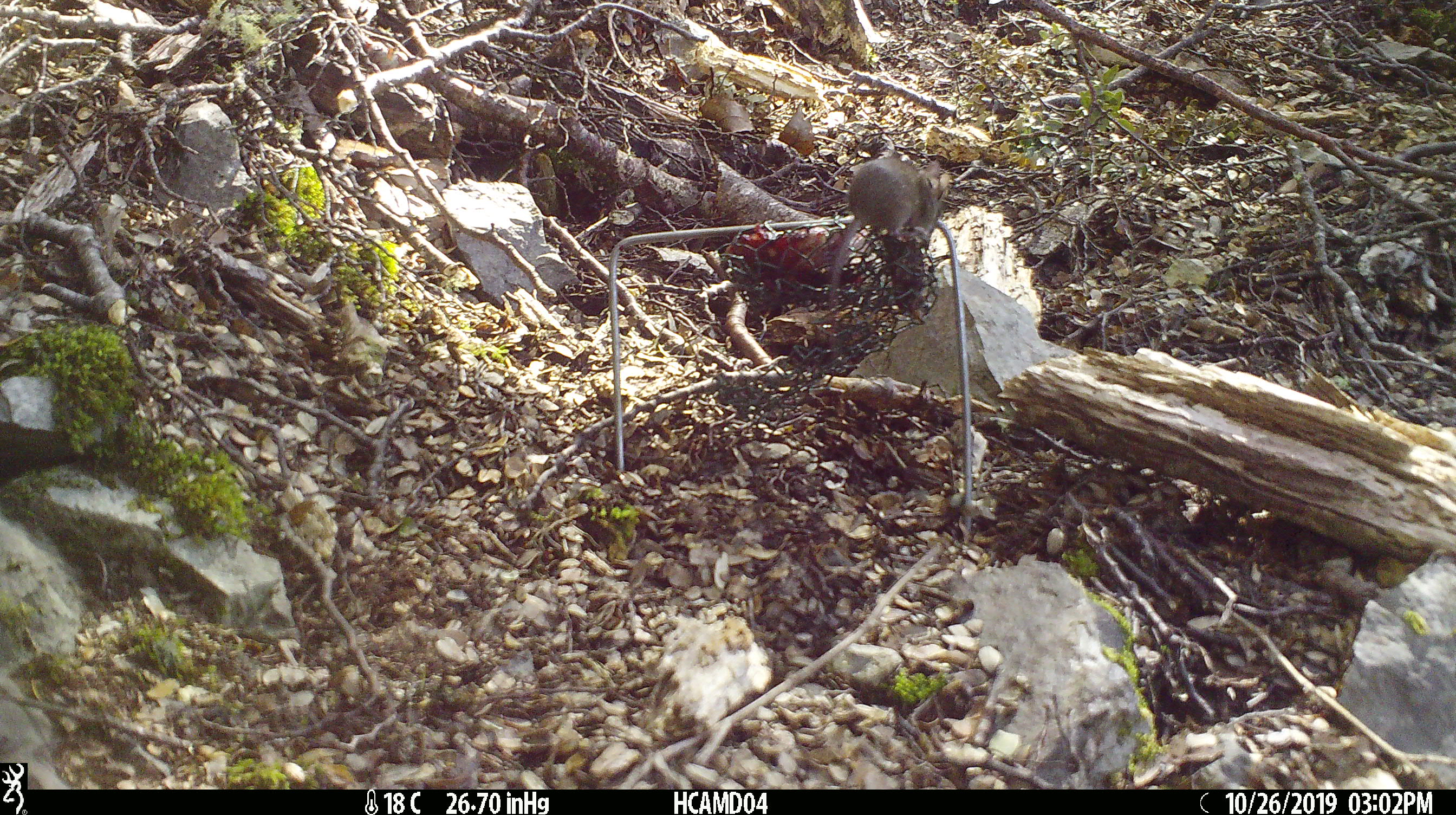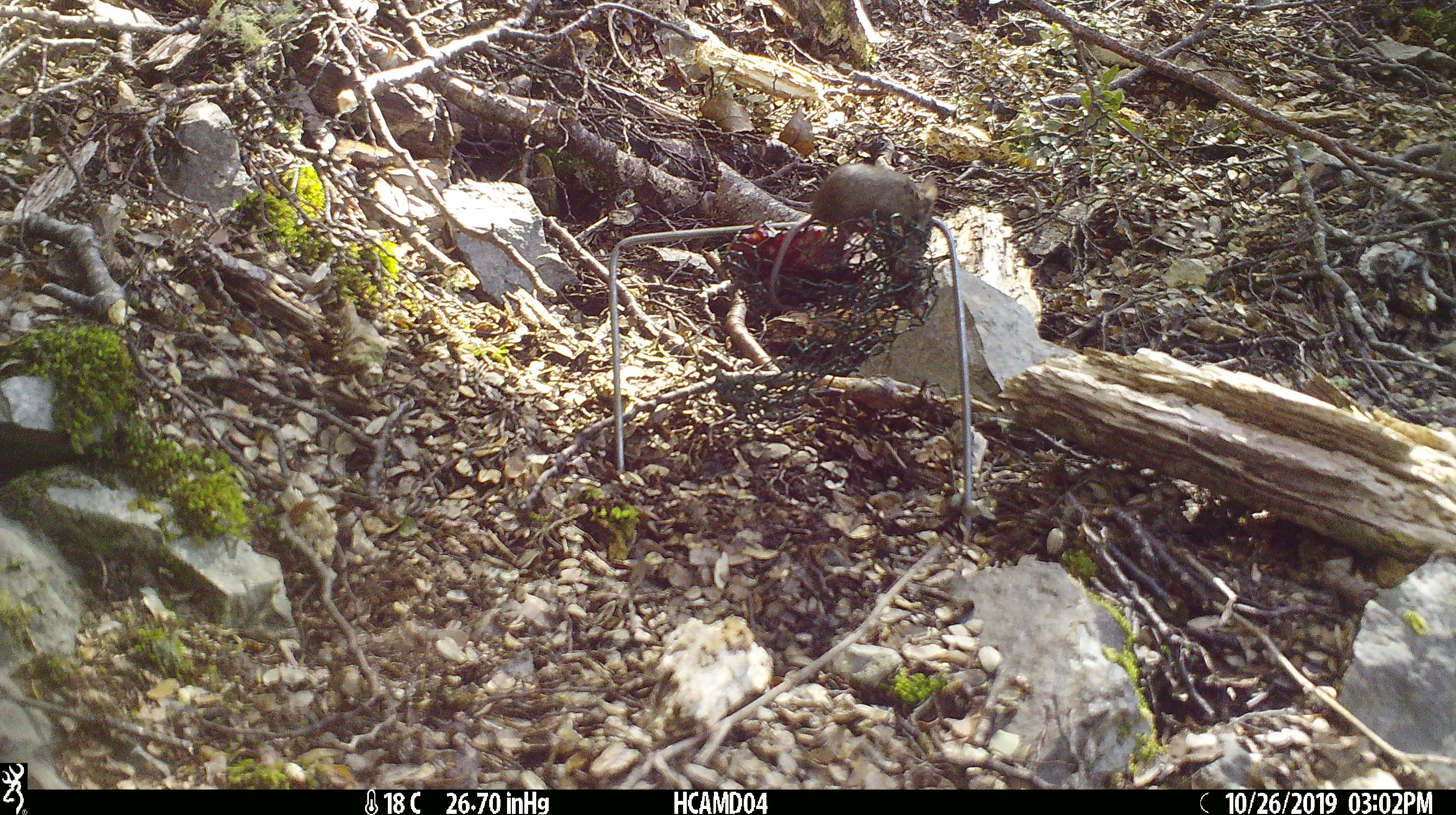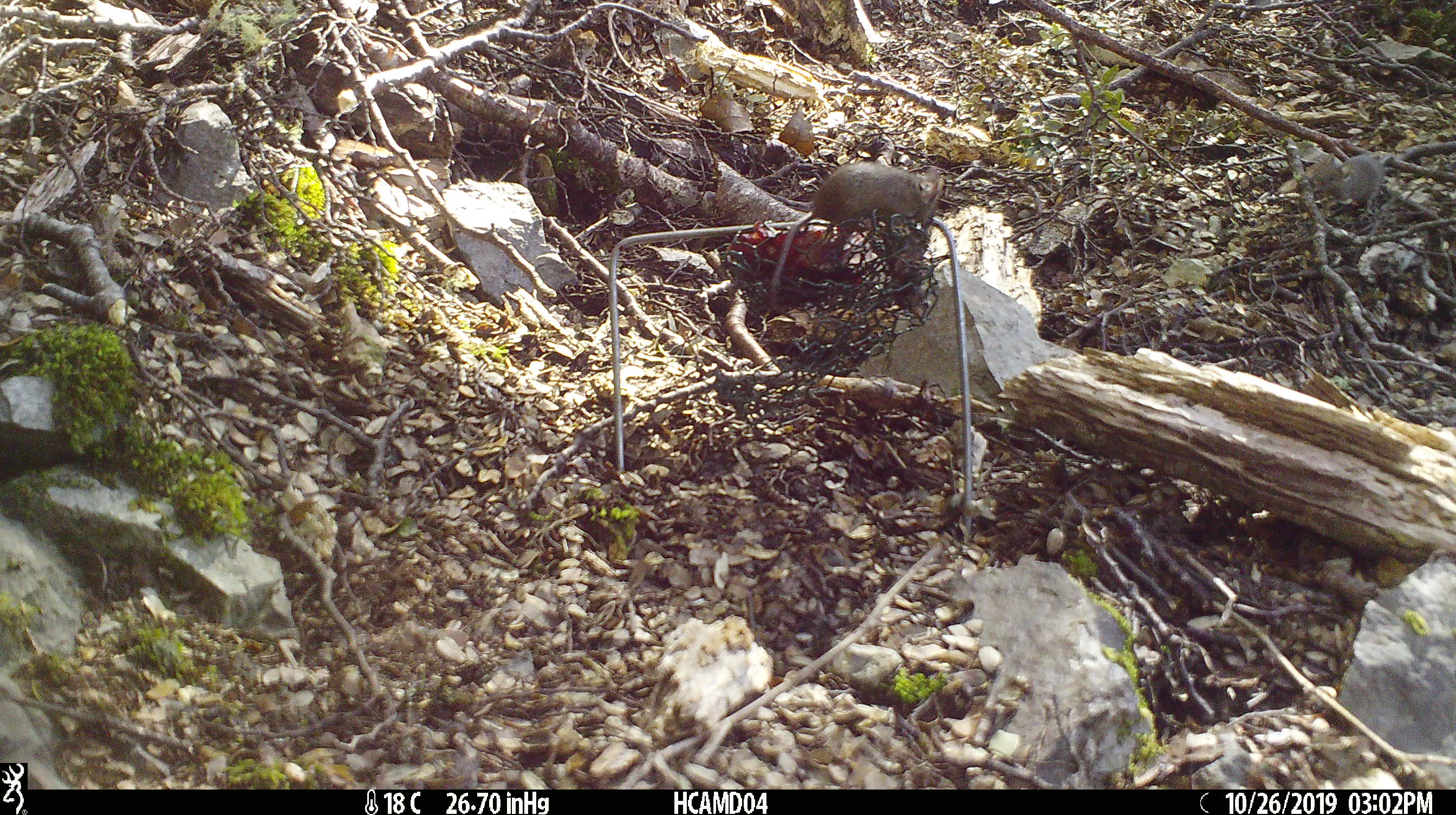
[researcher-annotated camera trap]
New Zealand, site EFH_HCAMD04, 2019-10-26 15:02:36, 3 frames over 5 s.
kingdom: Animalia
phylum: Chordata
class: Mammalia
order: Rodentia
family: Muridae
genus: Mus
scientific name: Mus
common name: mouse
Mouse (Mus).